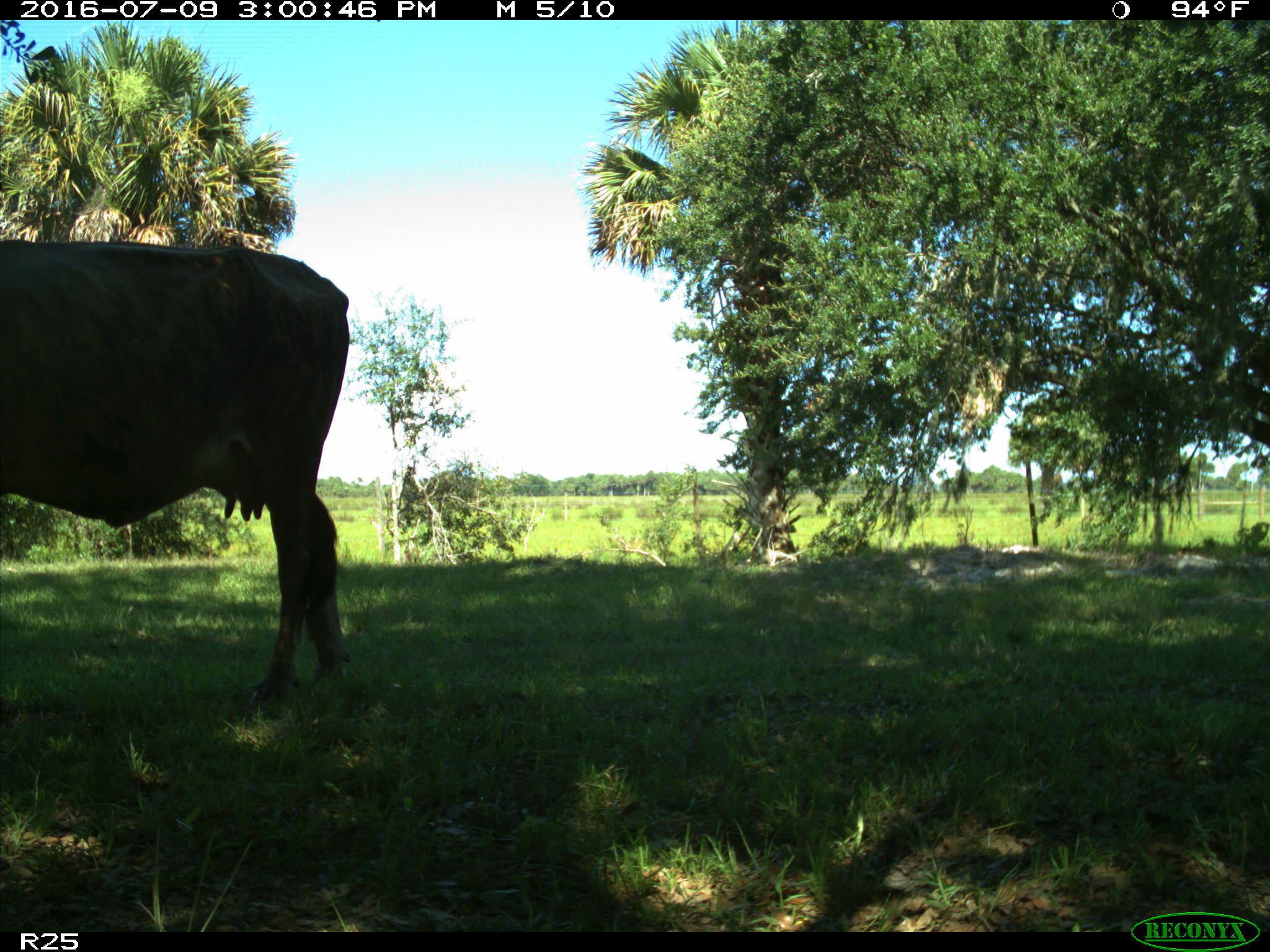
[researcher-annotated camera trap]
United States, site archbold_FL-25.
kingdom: Animalia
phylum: Chordata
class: Mammalia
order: Artiodactyla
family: Bovidae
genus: Bos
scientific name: Bos taurus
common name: domestic cow